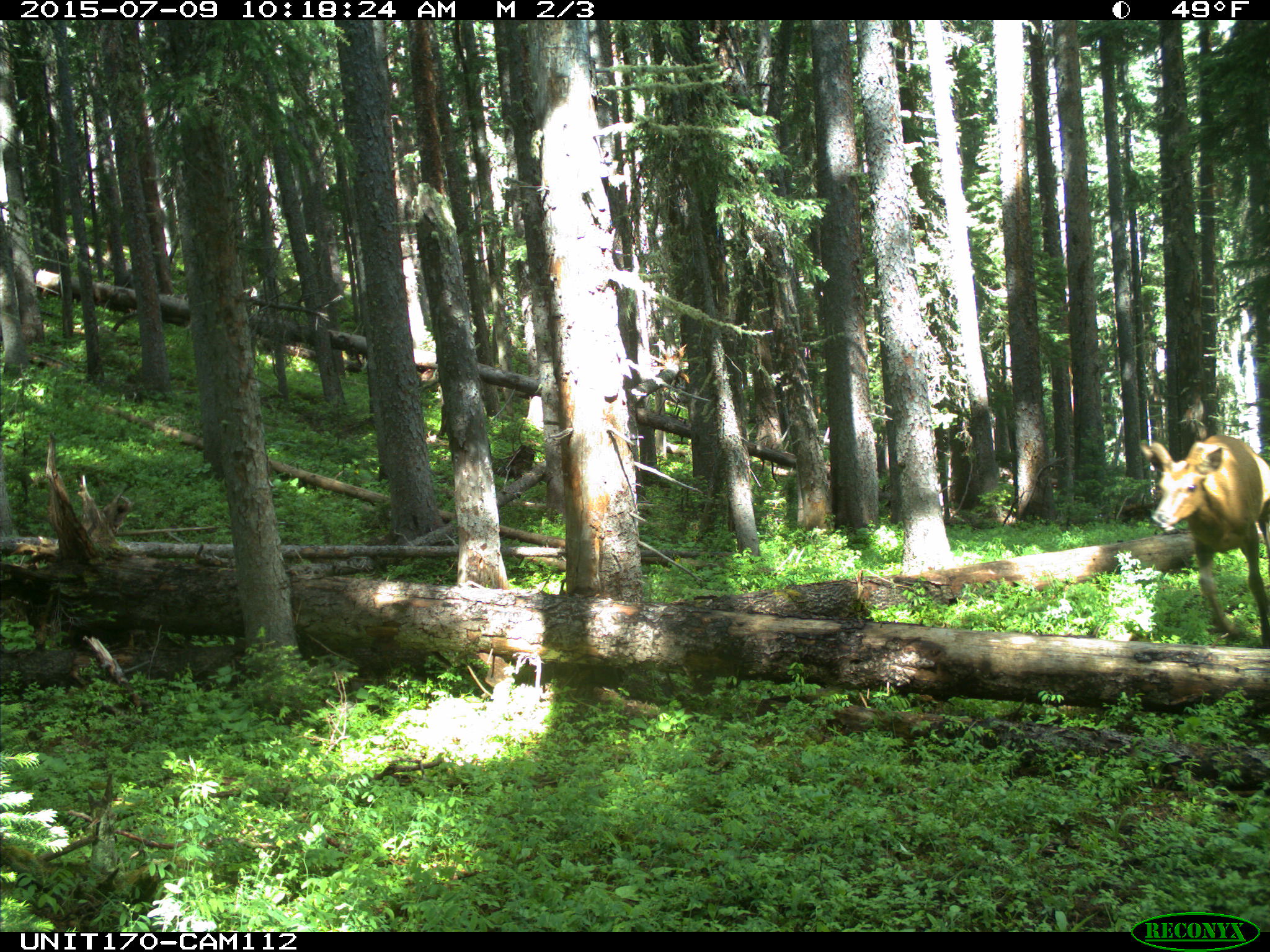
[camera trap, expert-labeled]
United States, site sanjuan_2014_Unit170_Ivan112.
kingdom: Animalia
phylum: Chordata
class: Mammalia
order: Artiodactyla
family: Cervidae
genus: Cervus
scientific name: Cervus elaphus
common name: red deer